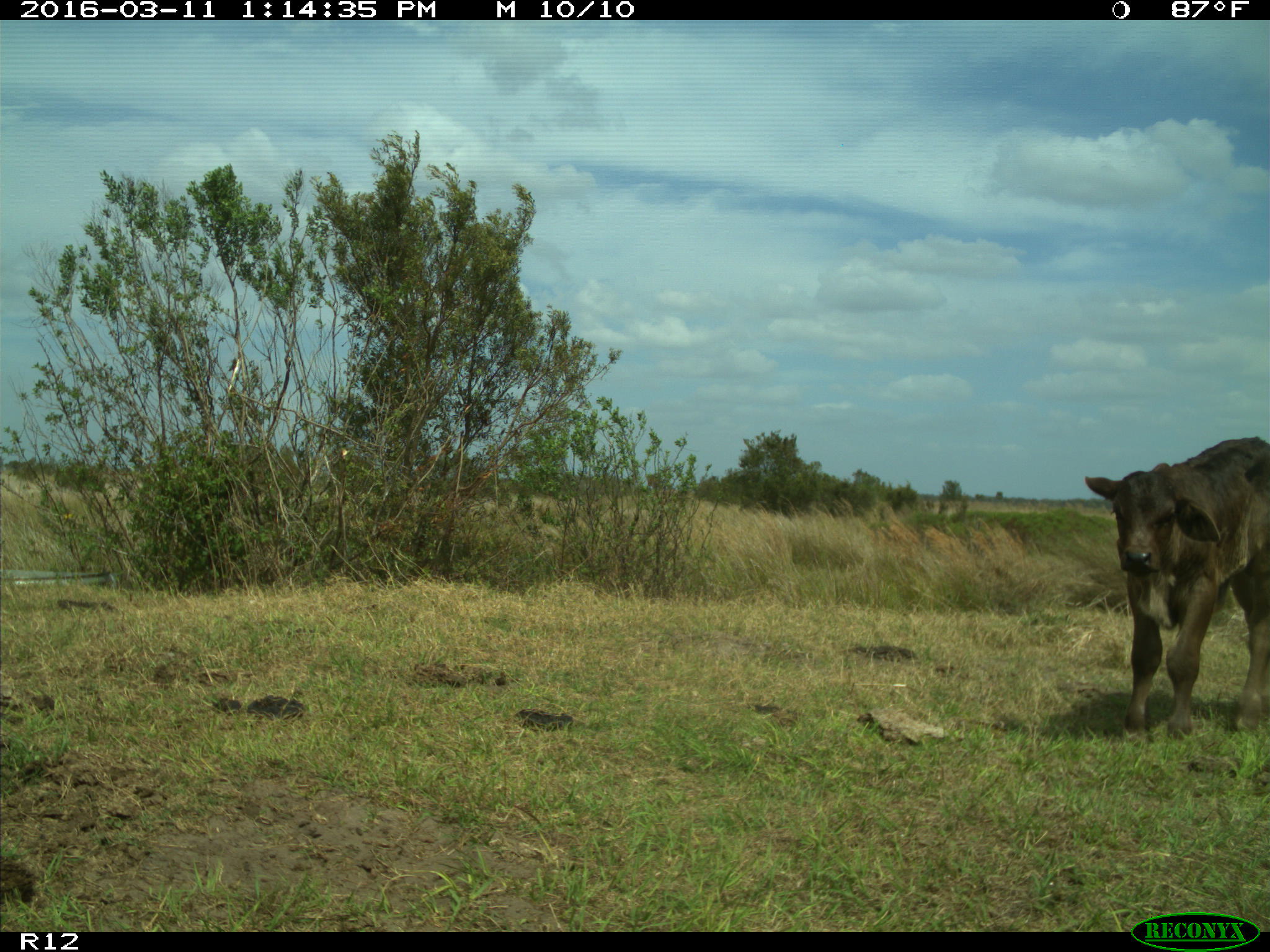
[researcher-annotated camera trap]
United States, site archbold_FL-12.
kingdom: Animalia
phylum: Chordata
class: Mammalia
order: Artiodactyla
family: Bovidae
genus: Bos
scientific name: Bos taurus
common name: domestic cow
Bos taurus (domestic cow).